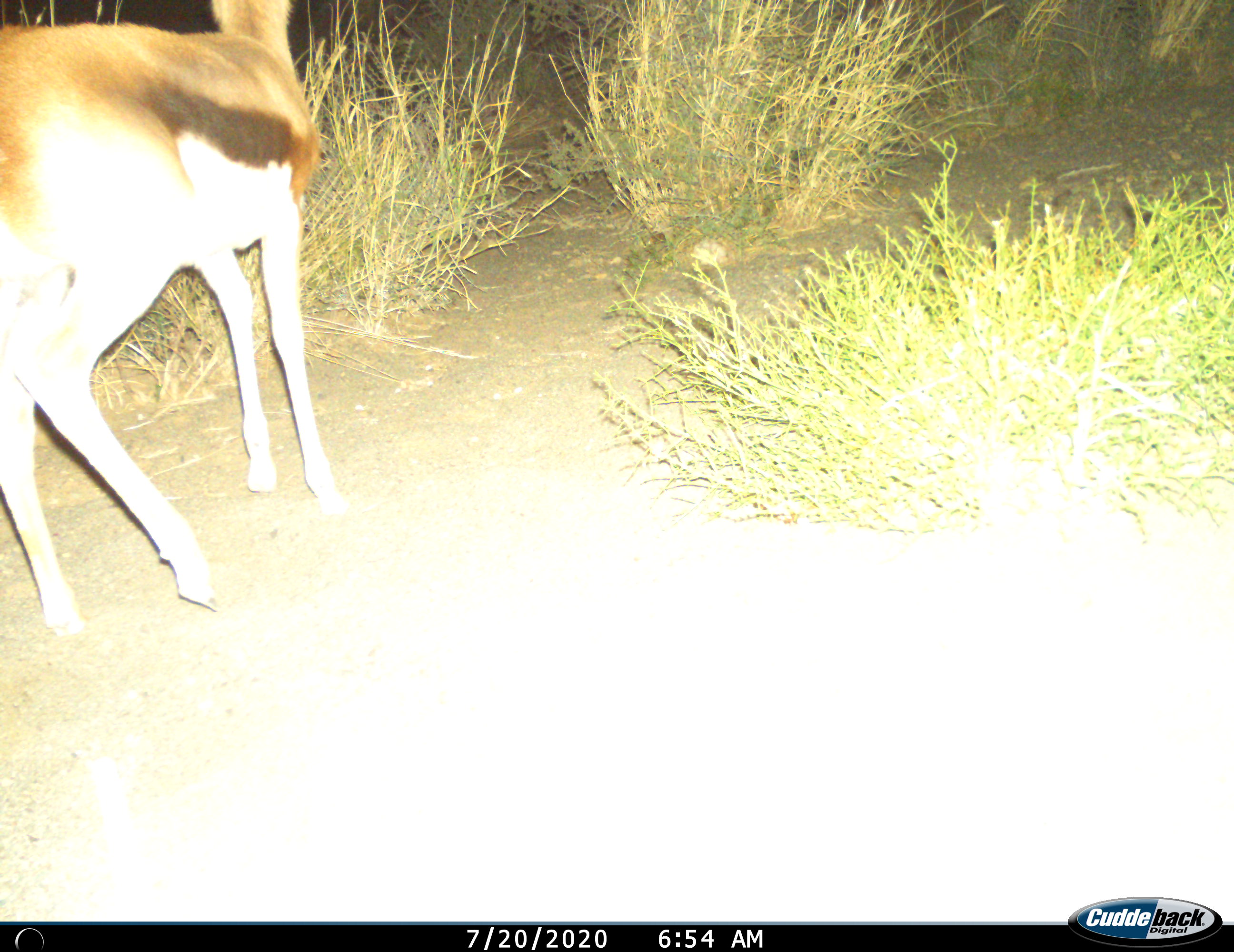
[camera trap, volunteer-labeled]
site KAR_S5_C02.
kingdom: Animalia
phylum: Chordata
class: Mammalia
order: Artiodactyla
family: Bovidae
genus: Antidorcas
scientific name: Antidorcas marsupialis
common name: springbok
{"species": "springbok (Antidorcas marsupialis)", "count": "1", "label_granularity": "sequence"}